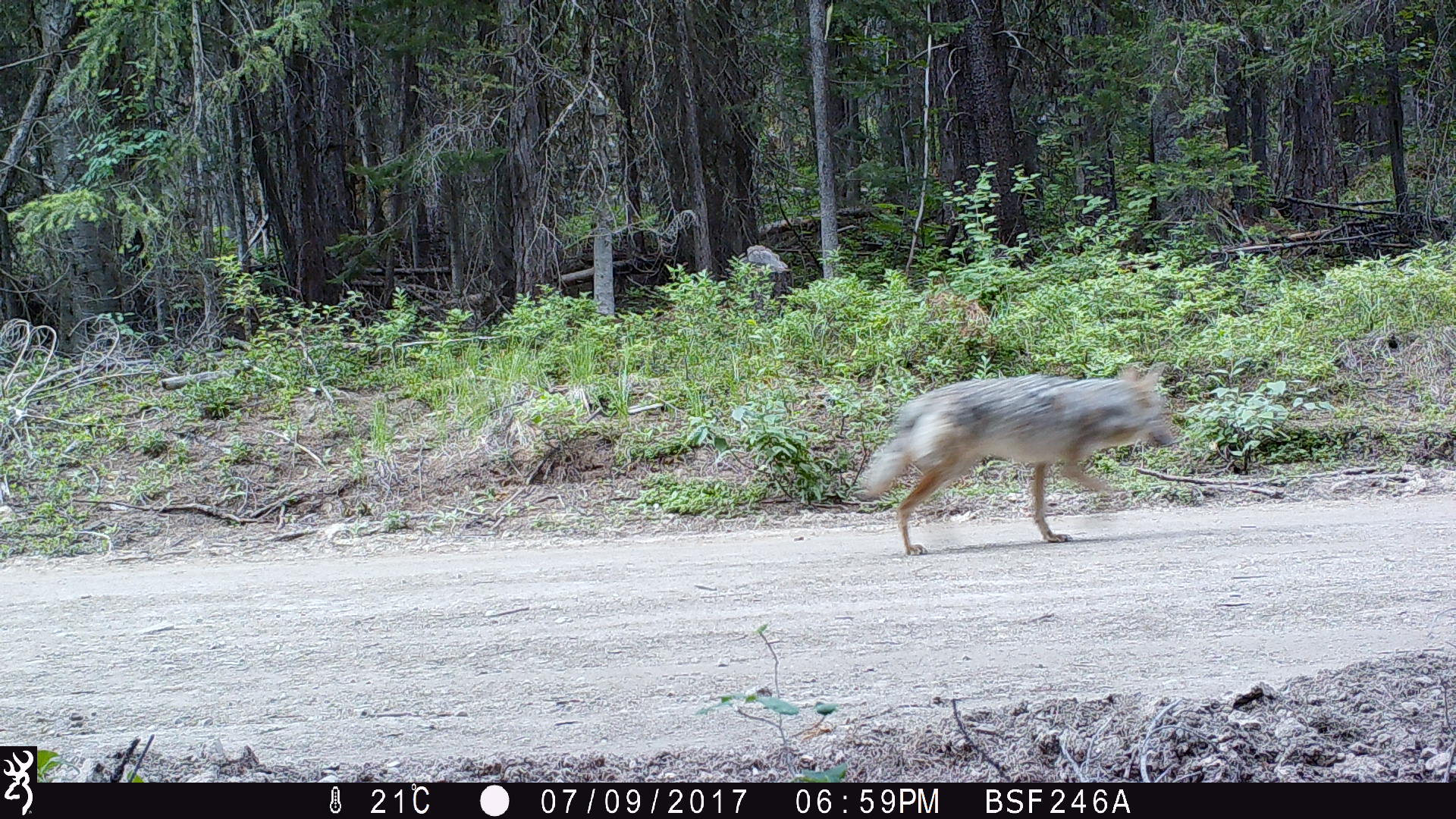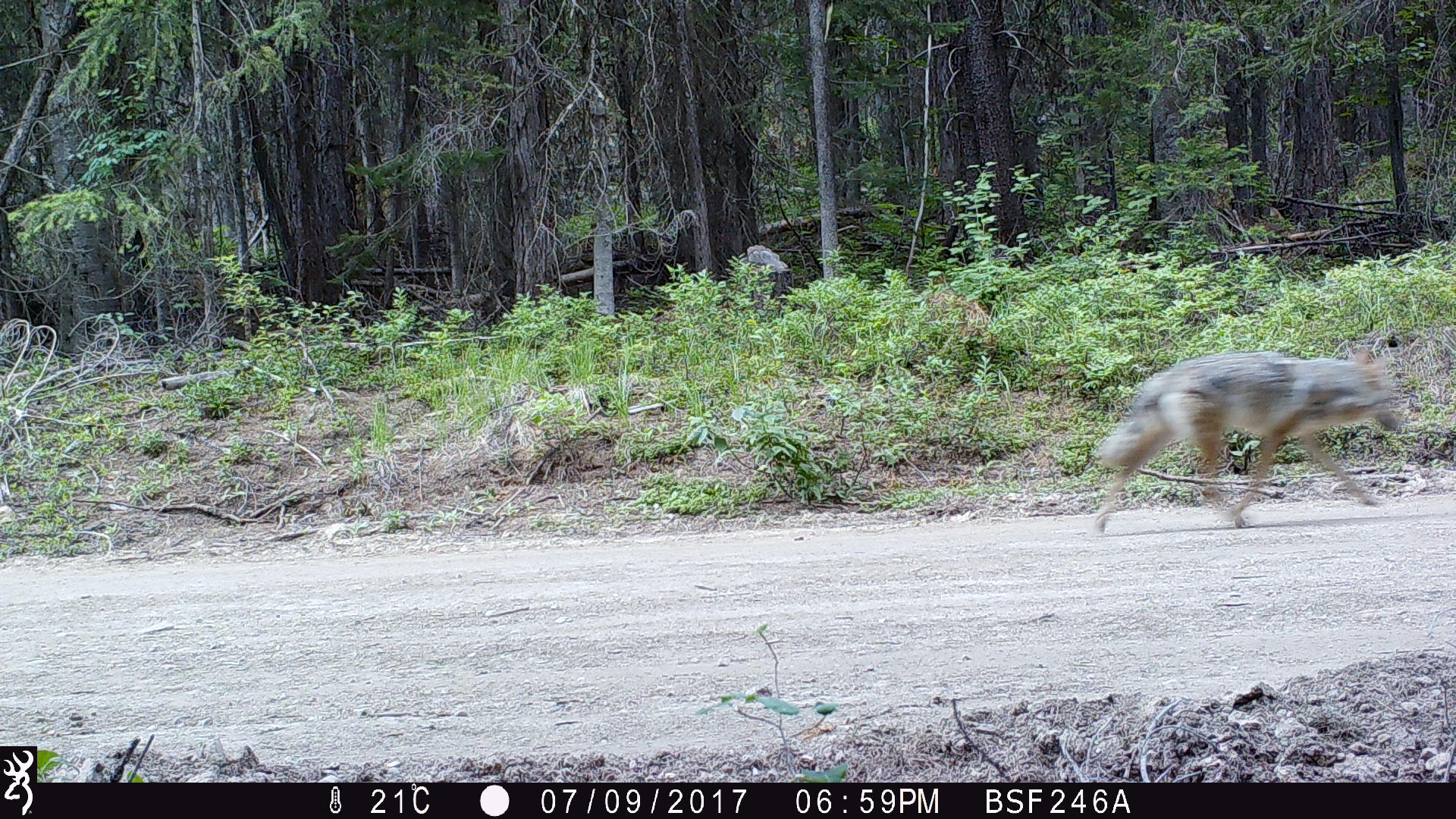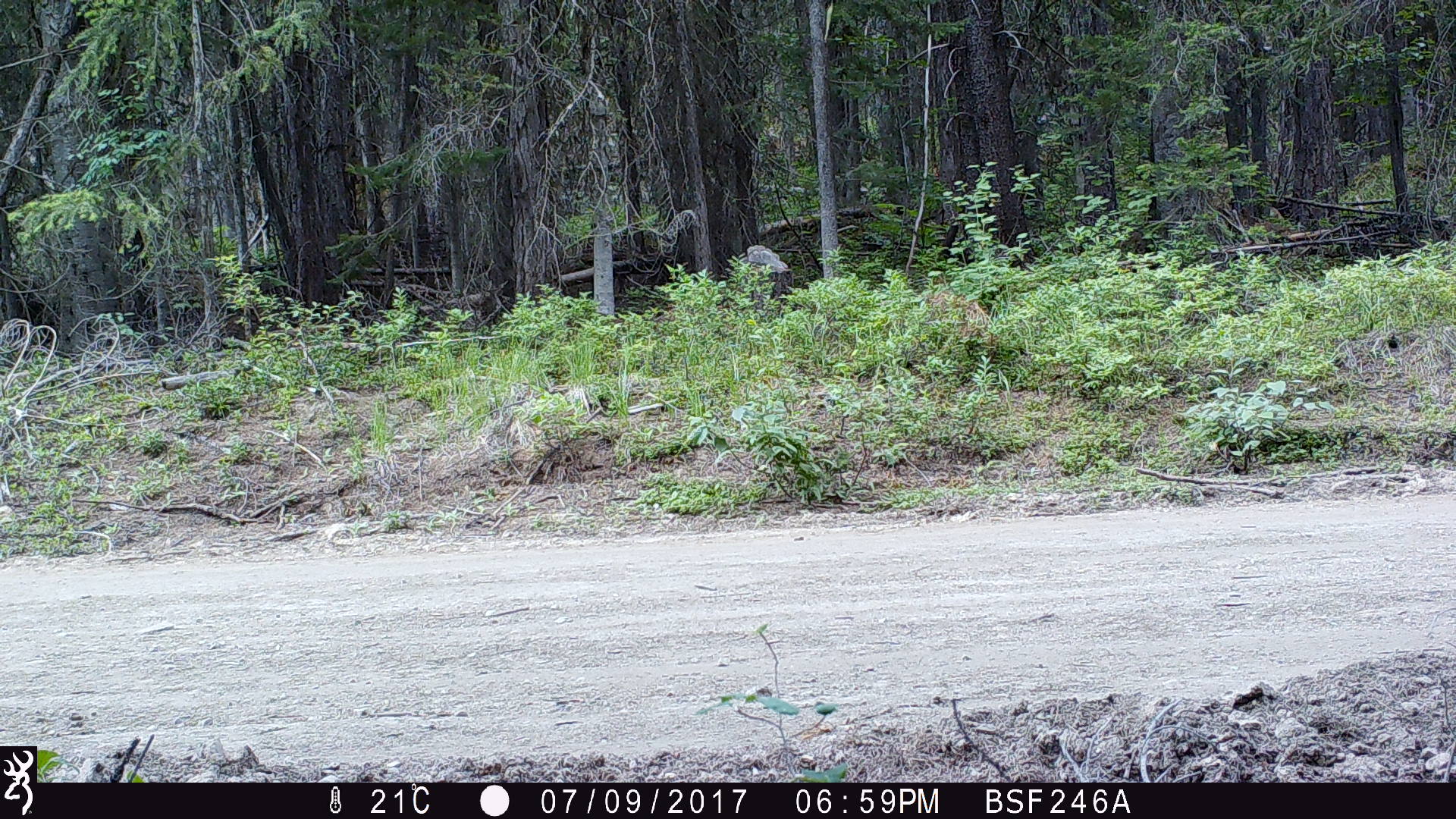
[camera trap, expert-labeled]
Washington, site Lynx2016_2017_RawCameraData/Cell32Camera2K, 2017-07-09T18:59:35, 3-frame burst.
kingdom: Animalia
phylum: Chordata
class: Mammalia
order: Carnivora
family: Canidae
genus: Canis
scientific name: Canis latrans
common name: coyote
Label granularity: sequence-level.